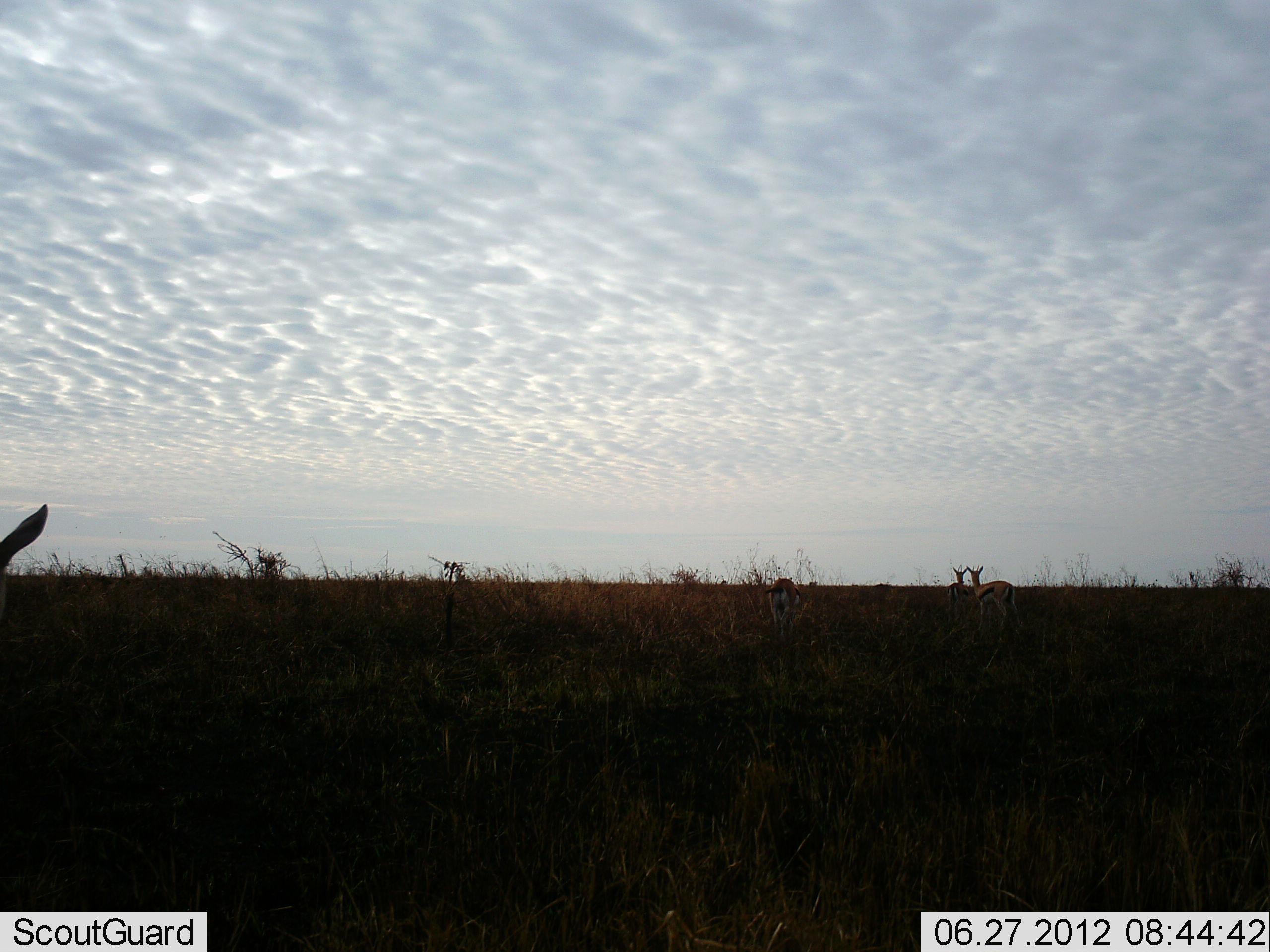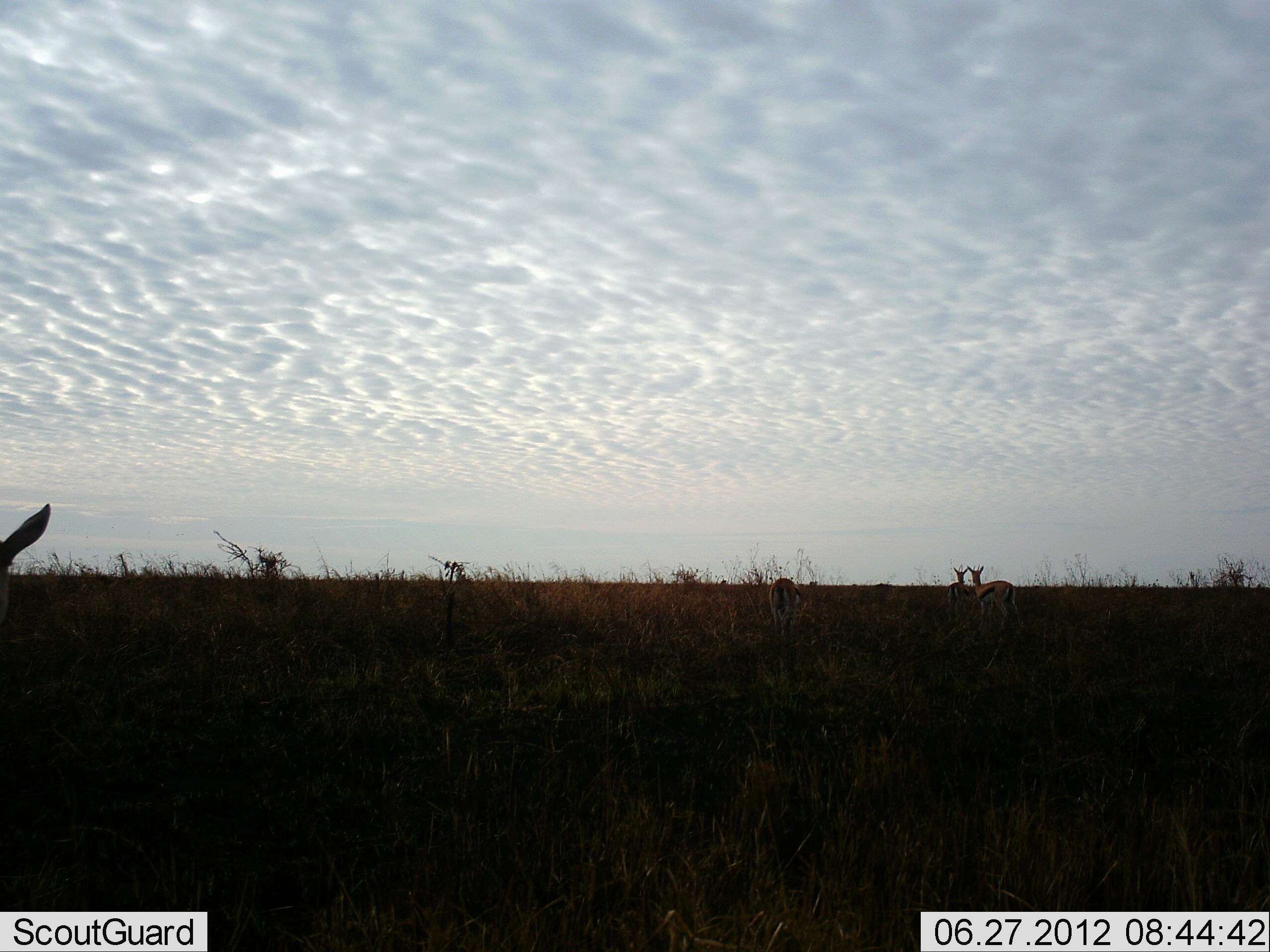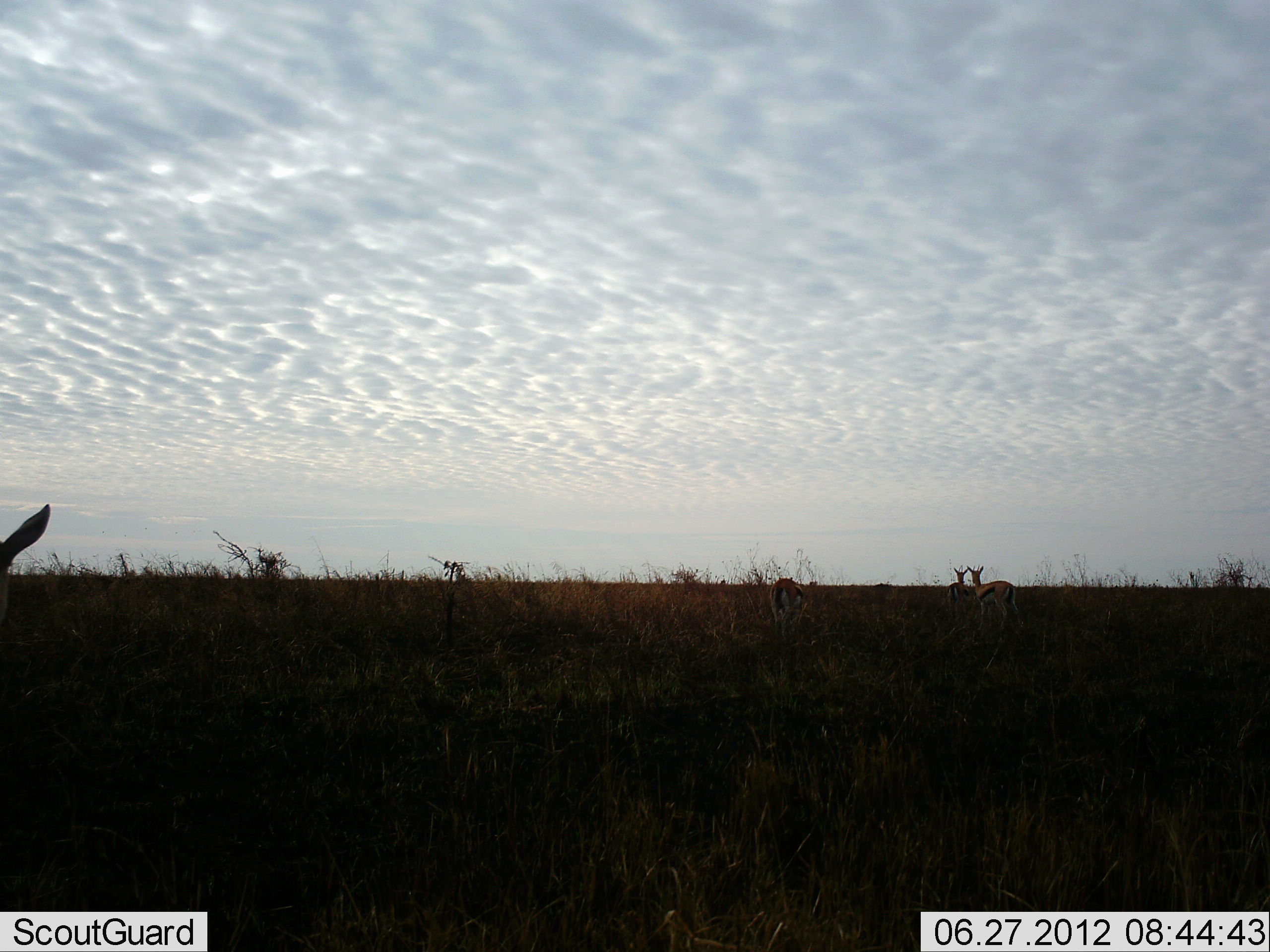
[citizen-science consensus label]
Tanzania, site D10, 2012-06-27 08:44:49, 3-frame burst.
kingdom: Animalia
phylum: Chordata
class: Mammalia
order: Artiodactyla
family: Bovidae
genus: Eudorcas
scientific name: Eudorcas thomsonii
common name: thomson's gazelle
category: gazellethomsons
Gazellethomsons (thomson's gazelle) (Eudorcas thomsonii), count 4. Behavior (volunteer vote fractions): standing 90%, resting 10%, moving 0%, interacting 0%. Young present (vote fraction): 0%. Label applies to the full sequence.